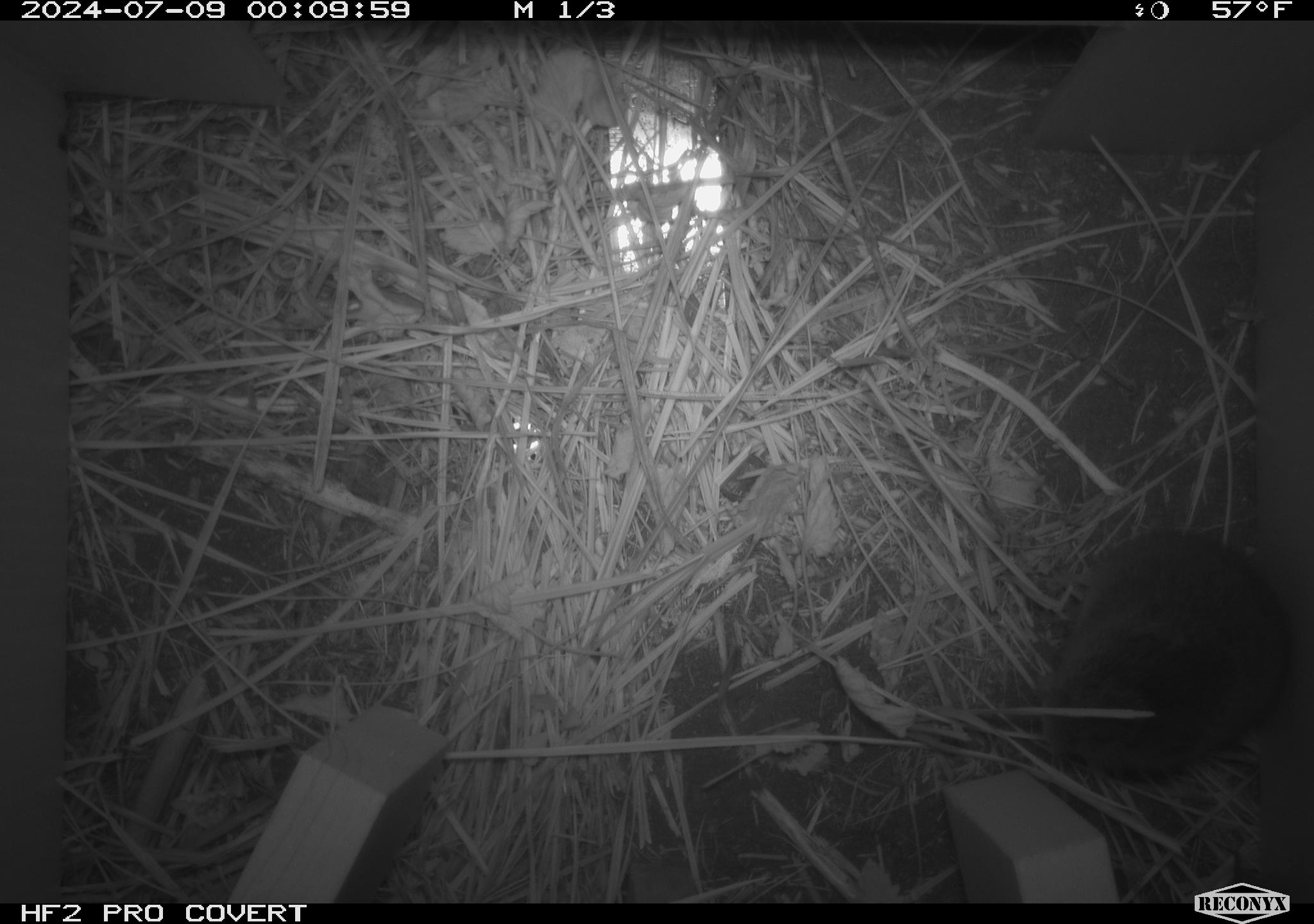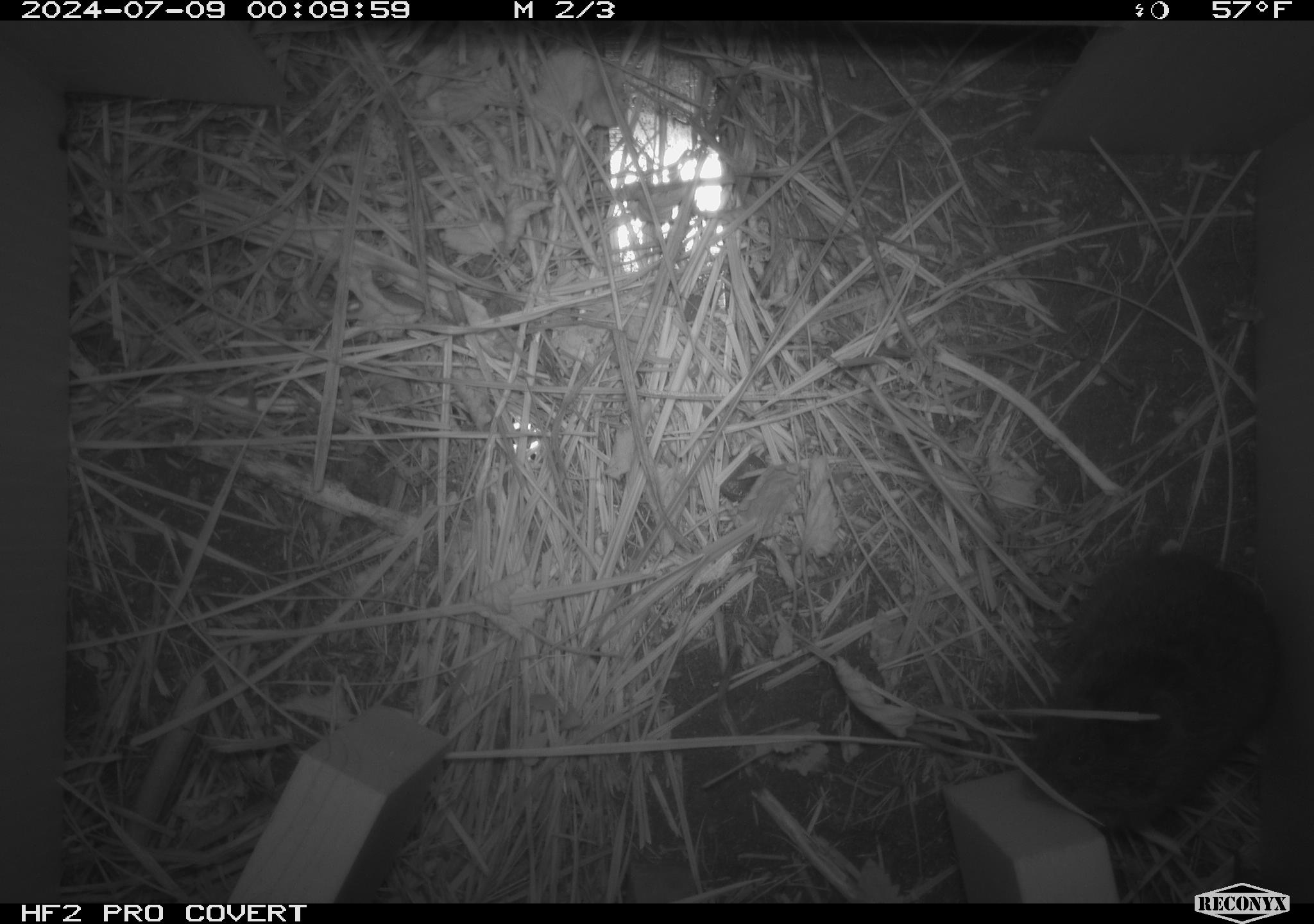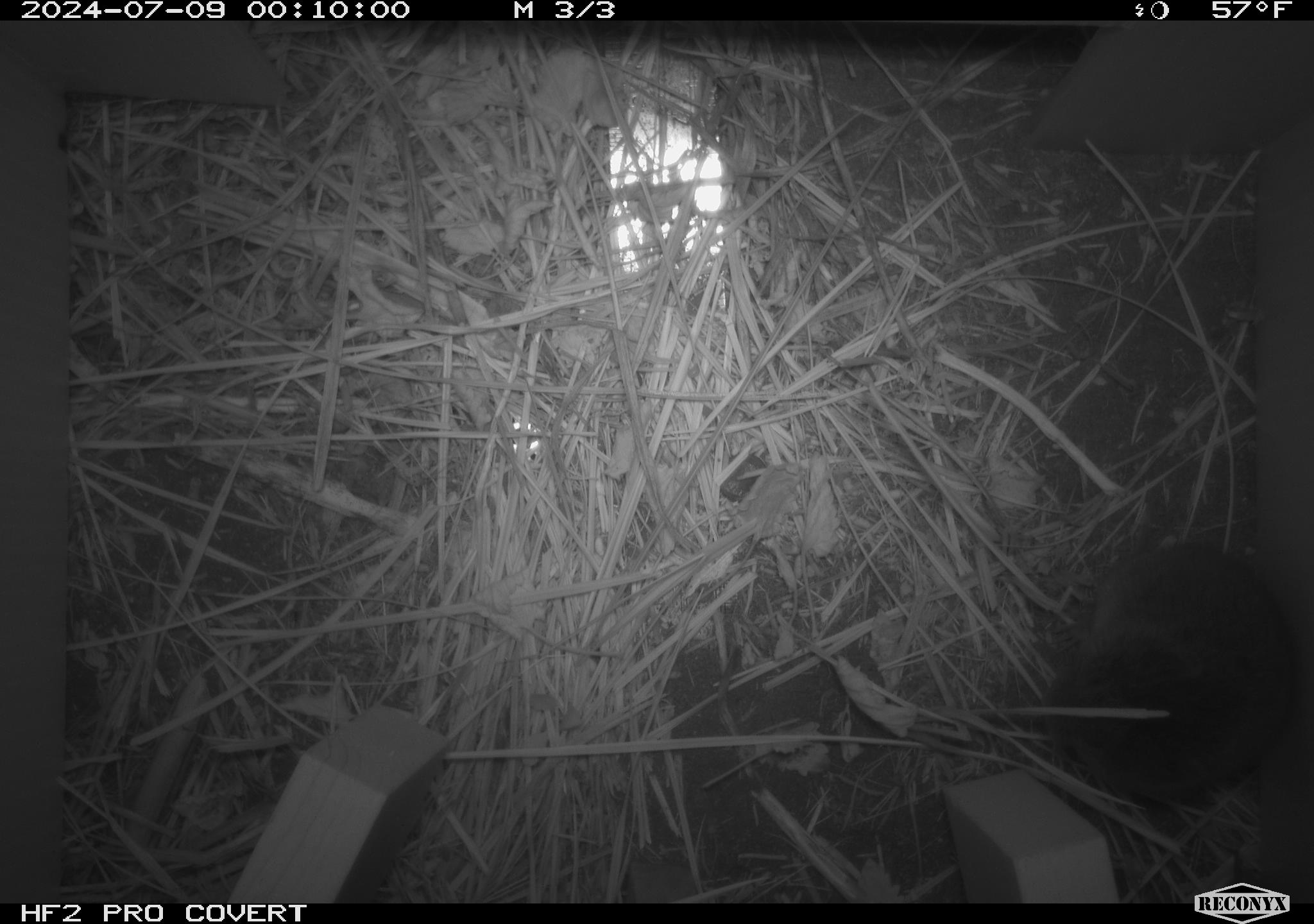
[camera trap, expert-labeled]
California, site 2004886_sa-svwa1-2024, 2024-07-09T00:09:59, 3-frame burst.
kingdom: Animalia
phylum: Chordata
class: Mammalia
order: Rodentia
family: Cricetidae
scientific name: Arvicolinae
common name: voles, lemmings, and muskrats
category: arvicolinae subfamily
Arvicolinae subfamily (voles, lemmings, and muskrats) (Arvicolinae).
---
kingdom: Animalia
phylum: Arthropoda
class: Malacostraca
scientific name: Malacostraca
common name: amphipods, crabs, isopods, krill, lobsters and shrimps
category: malacostracan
Malacostracan (amphipods, crabs, isopods, krill, lobsters and shrimps) (Malacostraca).